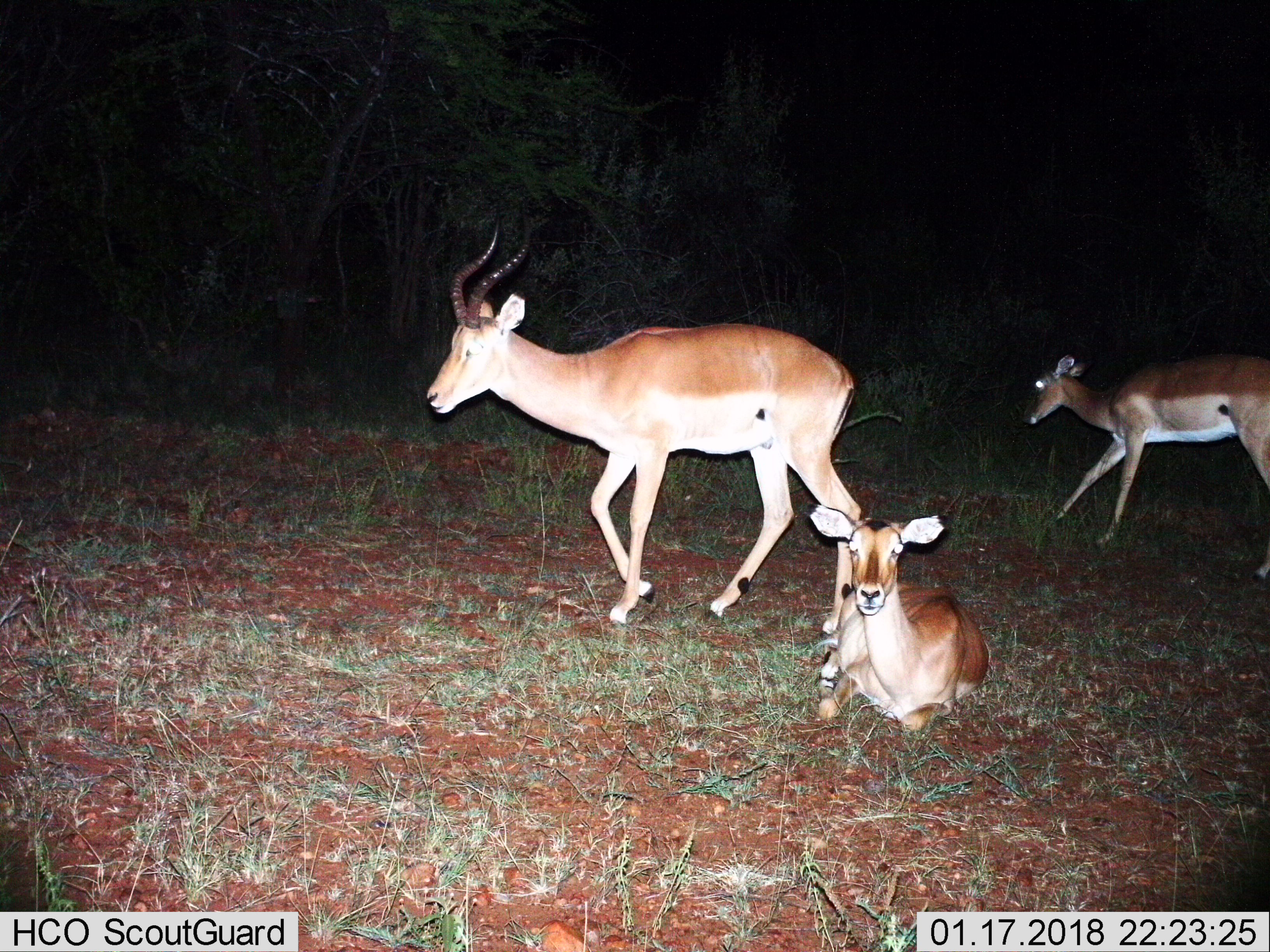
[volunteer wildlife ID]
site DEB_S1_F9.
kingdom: Animalia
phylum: Chordata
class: Mammalia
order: Artiodactyla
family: Bovidae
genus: Aepyceros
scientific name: Aepyceros melampus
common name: impala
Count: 3.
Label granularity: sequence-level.